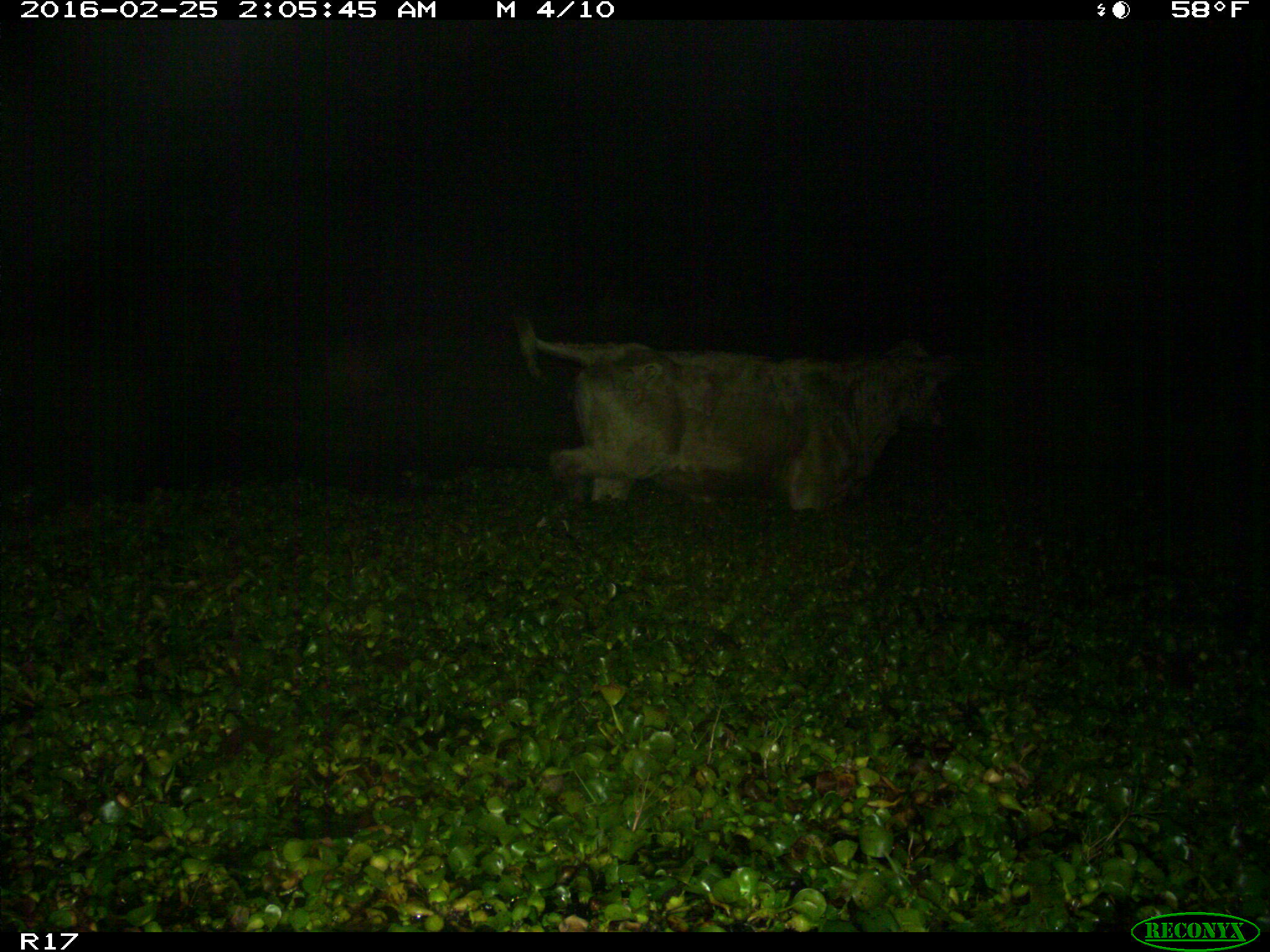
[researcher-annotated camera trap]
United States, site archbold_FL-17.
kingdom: Animalia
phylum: Chordata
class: Mammalia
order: Artiodactyla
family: Bovidae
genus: Bos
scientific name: Bos taurus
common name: domestic cow